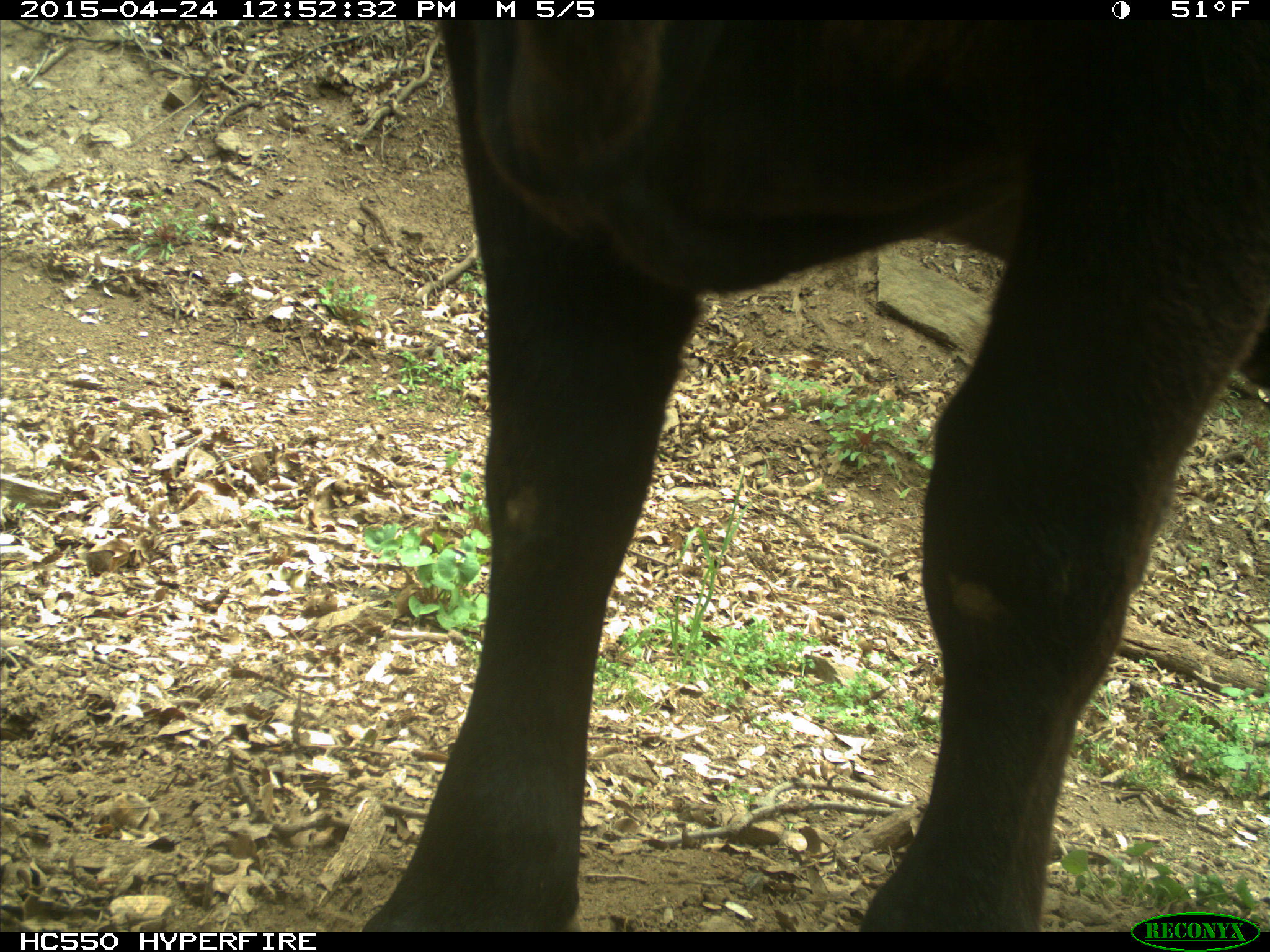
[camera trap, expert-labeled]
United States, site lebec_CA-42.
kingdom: Animalia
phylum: Chordata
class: Mammalia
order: Artiodactyla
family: Bovidae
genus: Bos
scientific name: Bos taurus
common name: domestic cow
Bos taurus (domestic cow).